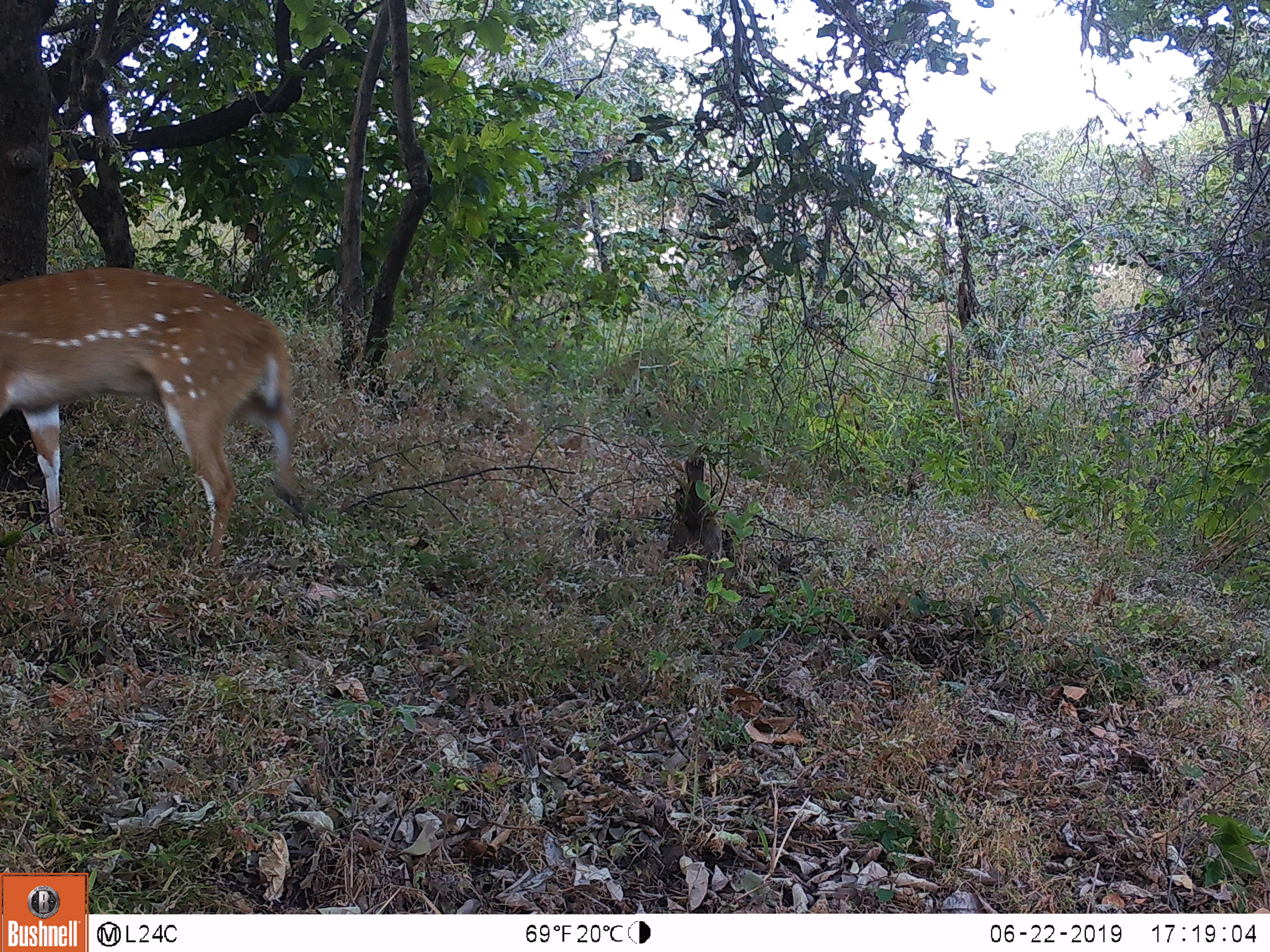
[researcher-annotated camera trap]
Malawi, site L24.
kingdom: Animalia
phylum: Chordata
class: Mammalia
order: Artiodactyla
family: Bovidae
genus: Tragelaphus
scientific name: Tragelaphus sylvaticus sylvaticus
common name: cape bushbuck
Cape bushbuck (Tragelaphus sylvaticus sylvaticus), count 1.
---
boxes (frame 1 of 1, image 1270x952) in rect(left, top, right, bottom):
cape bushbuck: rect(0, 258, 325, 575)